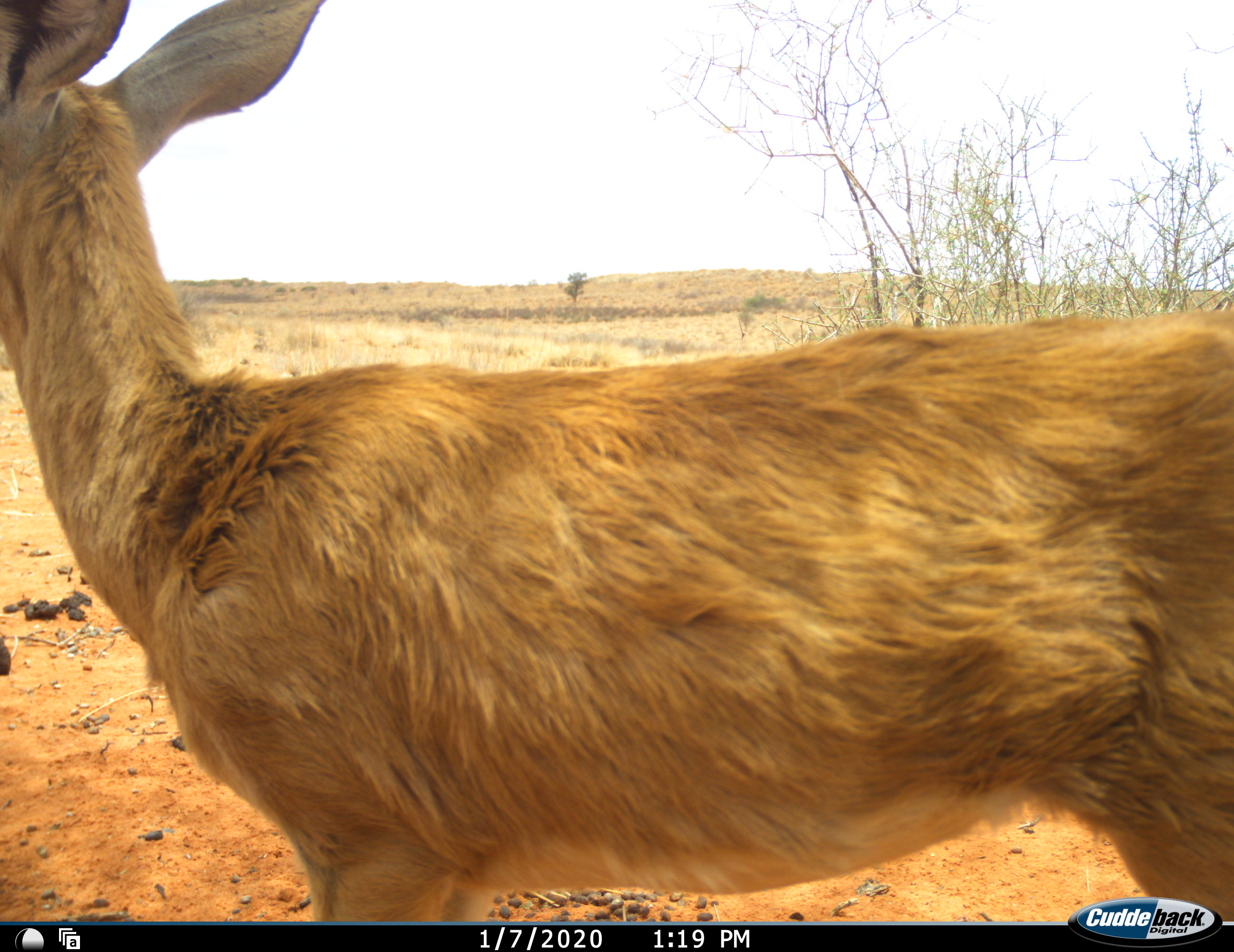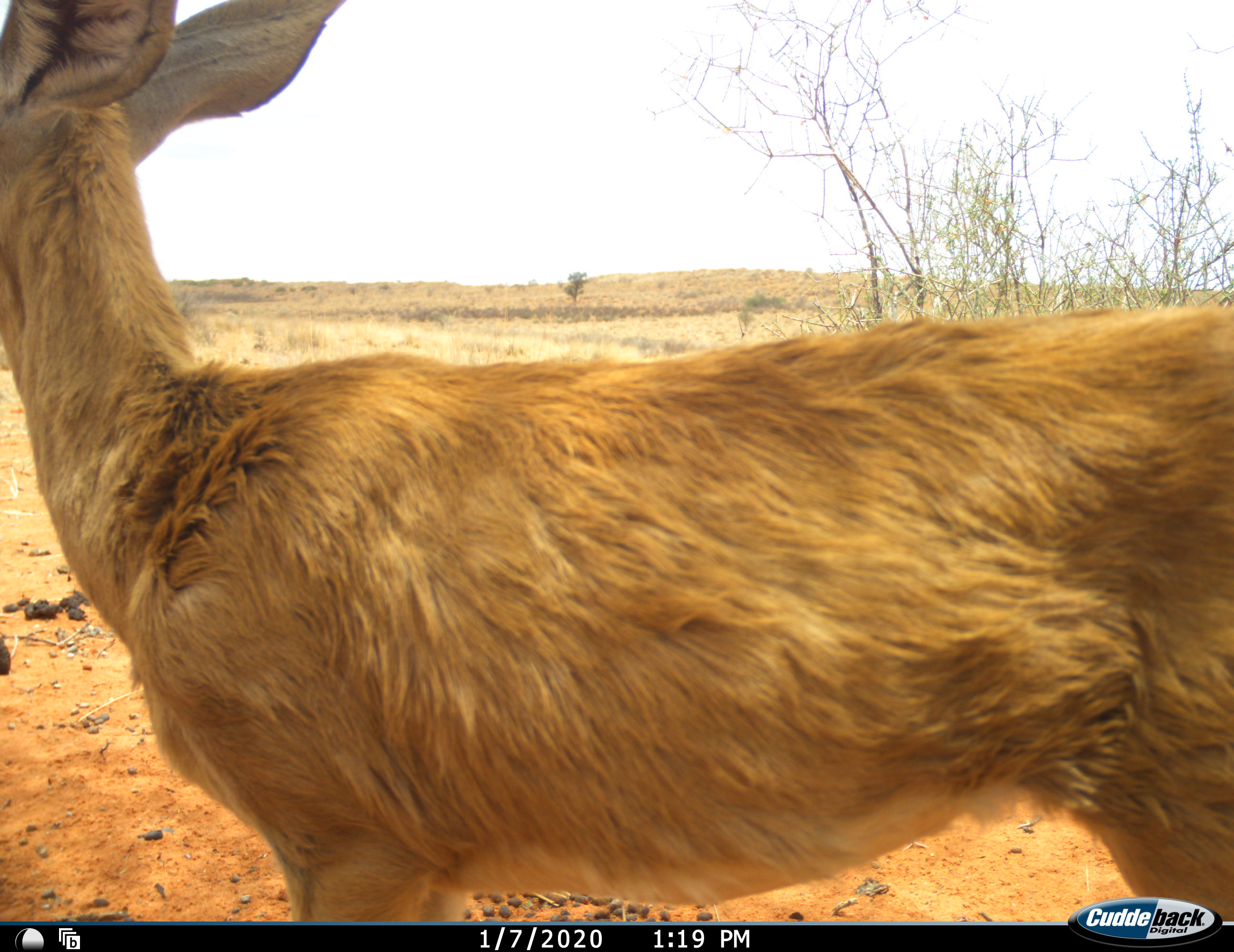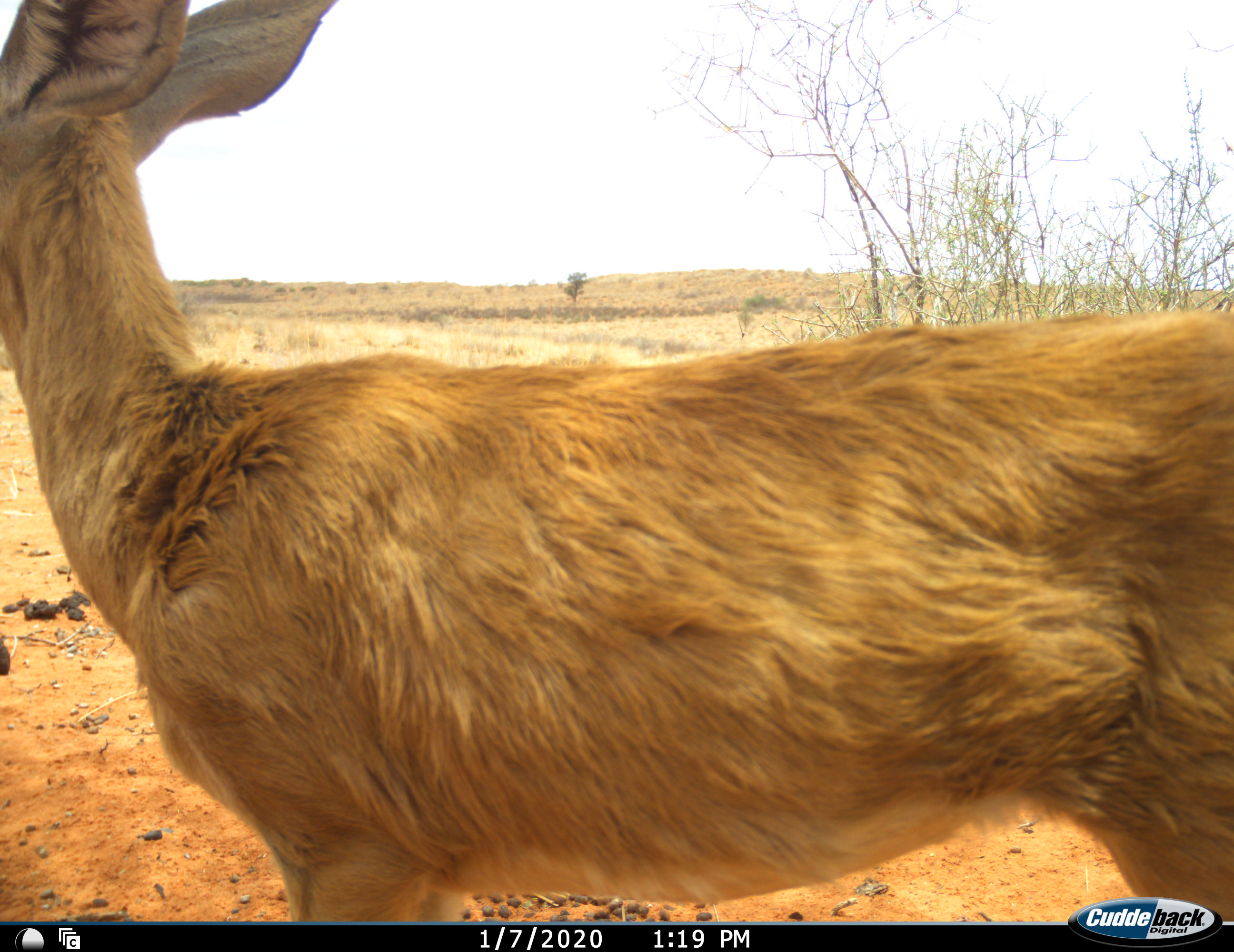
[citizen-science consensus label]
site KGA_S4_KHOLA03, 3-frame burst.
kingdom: Animalia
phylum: Chordata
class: Mammalia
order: Artiodactyla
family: Bovidae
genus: Raphicerus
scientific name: Raphicerus campestris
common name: steenbok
Steenbok (Raphicerus campestris), count 1. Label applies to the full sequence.